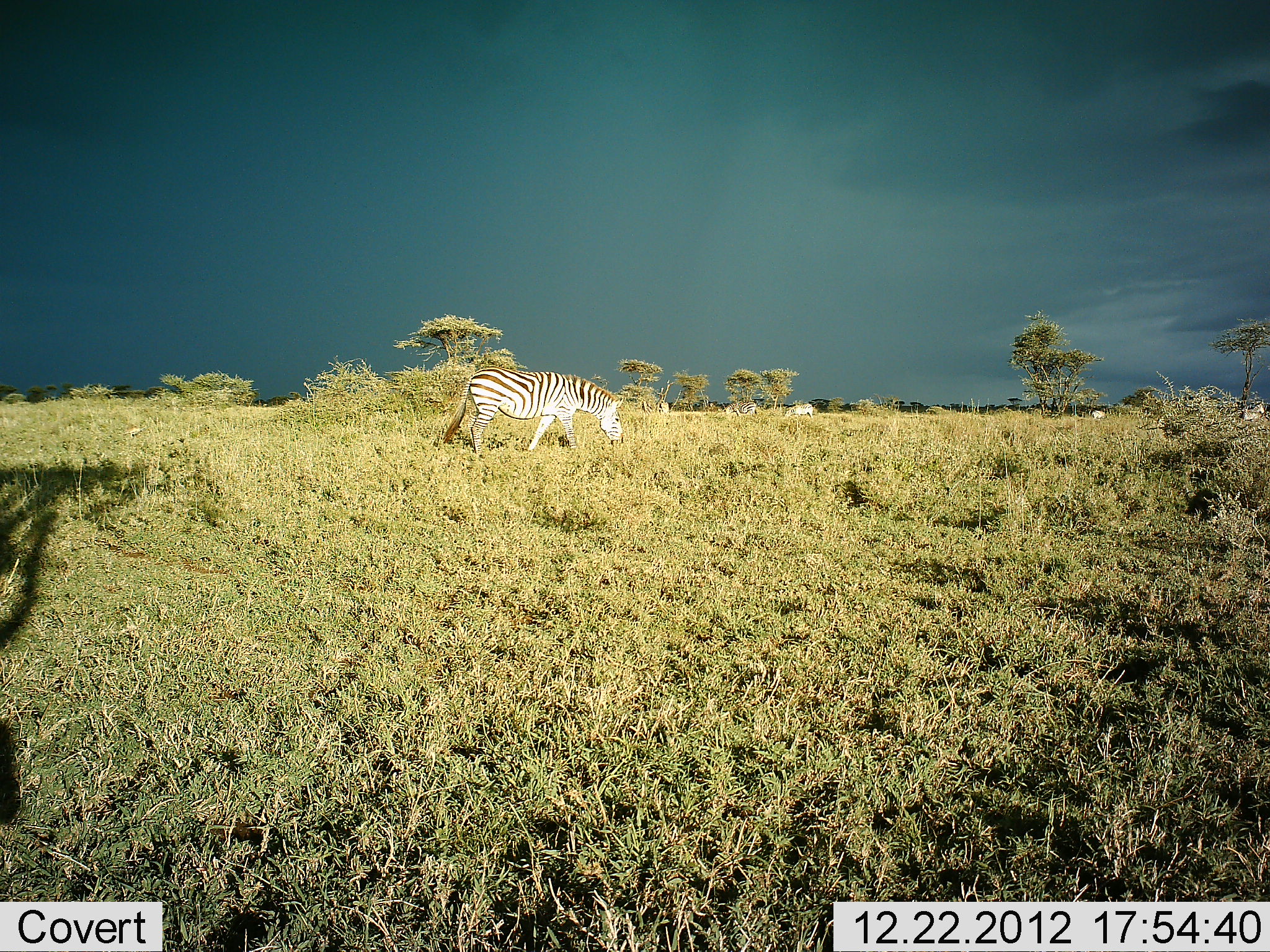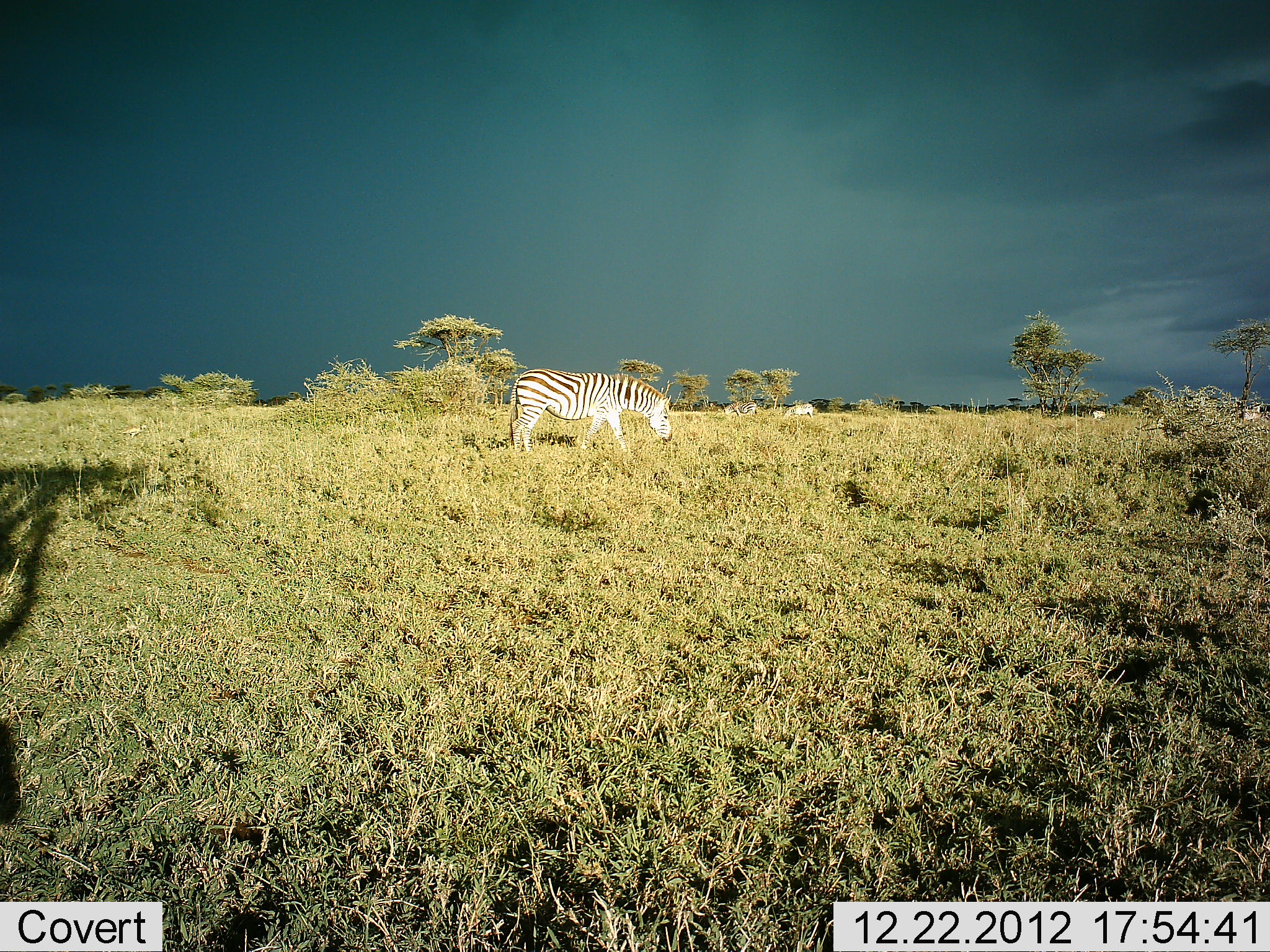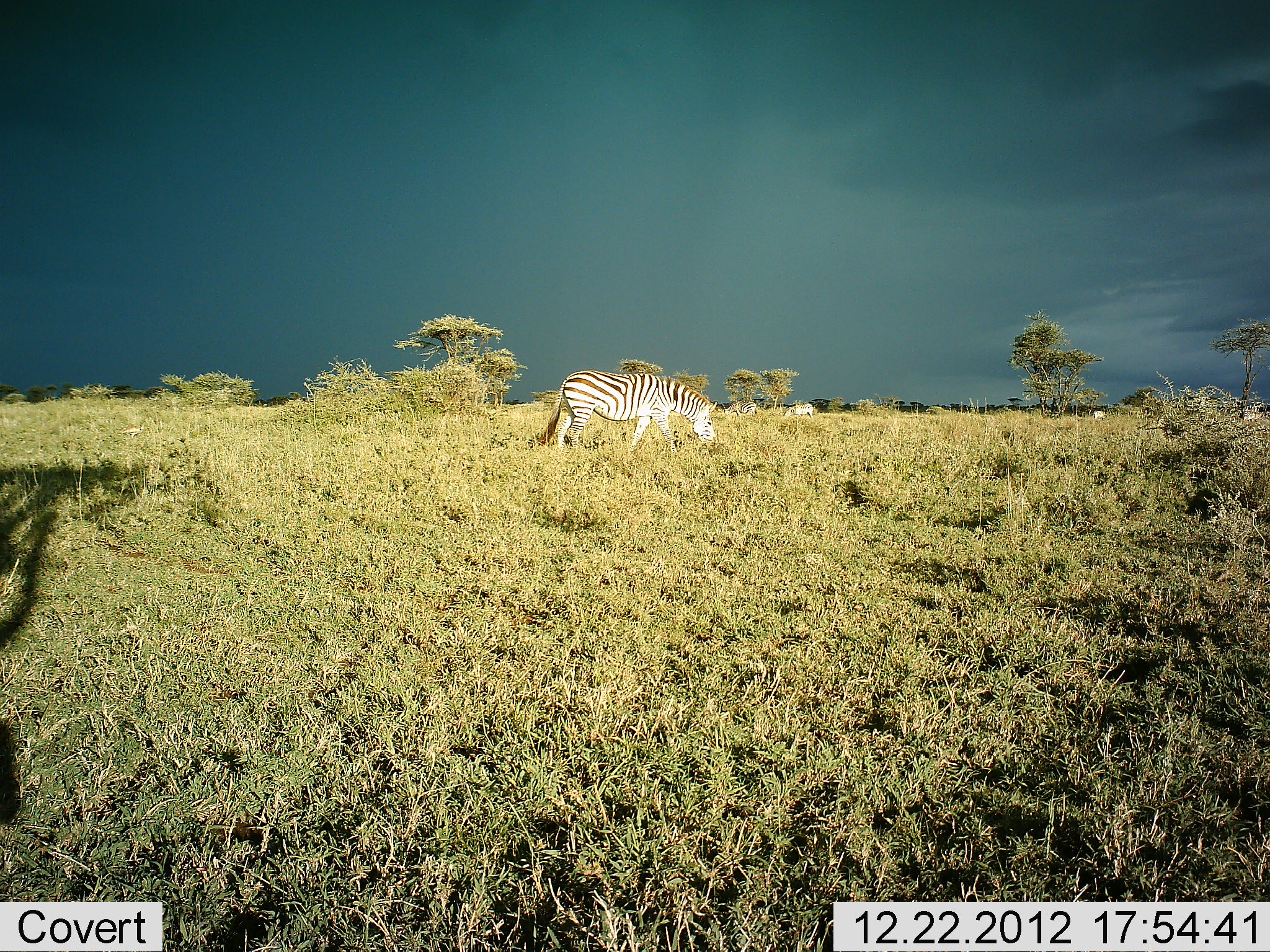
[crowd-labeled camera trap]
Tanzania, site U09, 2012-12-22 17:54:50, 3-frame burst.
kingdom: Animalia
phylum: Chordata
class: Mammalia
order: Perissodactyla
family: Equidae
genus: Equus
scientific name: Equus quagga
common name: plains zebra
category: zebra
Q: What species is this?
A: Zebra (plains zebra) (Equus quagga).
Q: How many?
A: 1.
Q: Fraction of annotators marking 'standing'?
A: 0%.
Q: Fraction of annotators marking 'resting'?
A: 0%.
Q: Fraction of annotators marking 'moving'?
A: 90%.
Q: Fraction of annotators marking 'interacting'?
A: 0%.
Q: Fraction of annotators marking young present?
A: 0%.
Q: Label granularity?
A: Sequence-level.